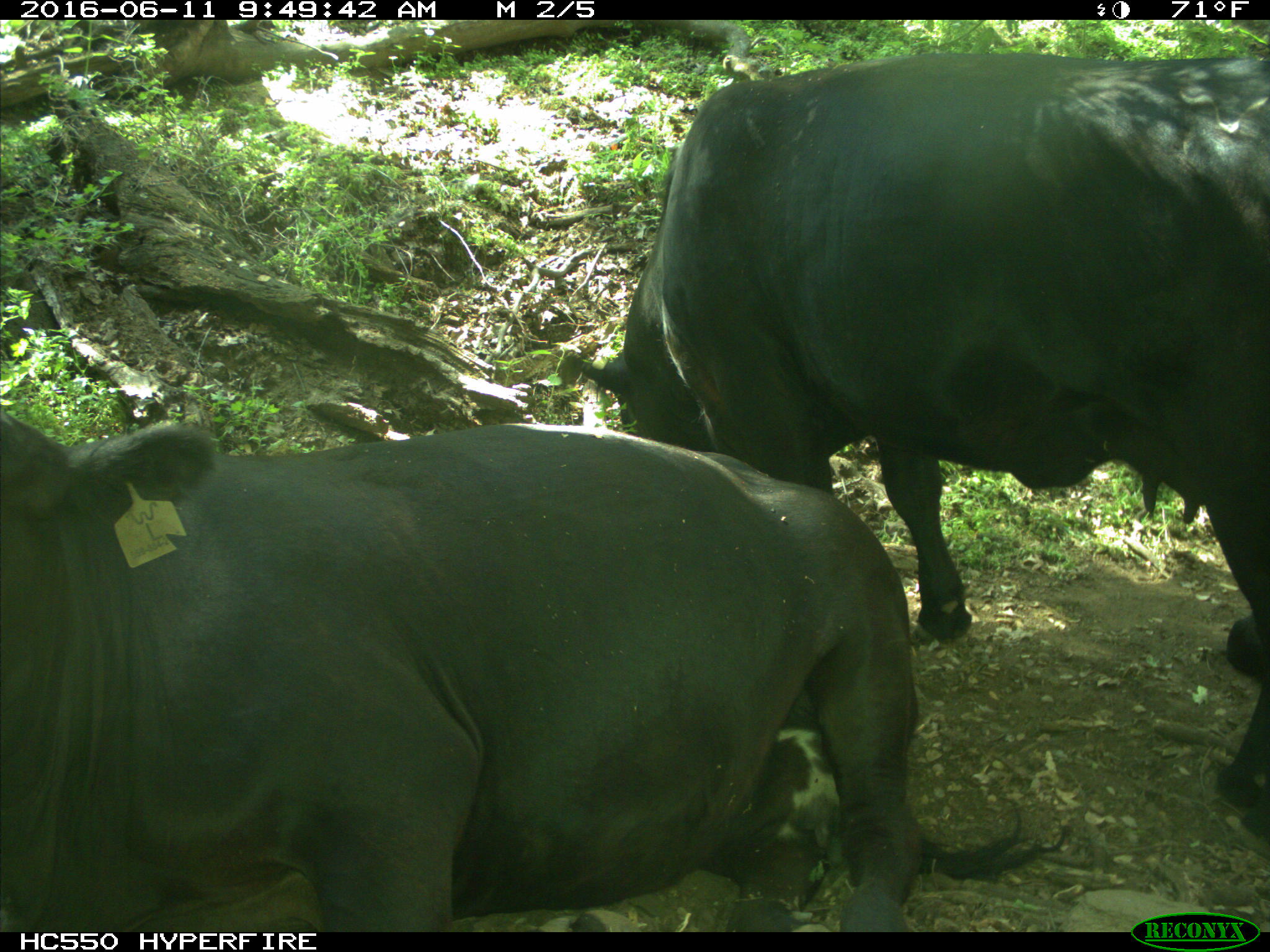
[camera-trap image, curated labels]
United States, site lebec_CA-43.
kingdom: Animalia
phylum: Chordata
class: Mammalia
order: Artiodactyla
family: Bovidae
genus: Bos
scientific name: Bos taurus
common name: domestic cow